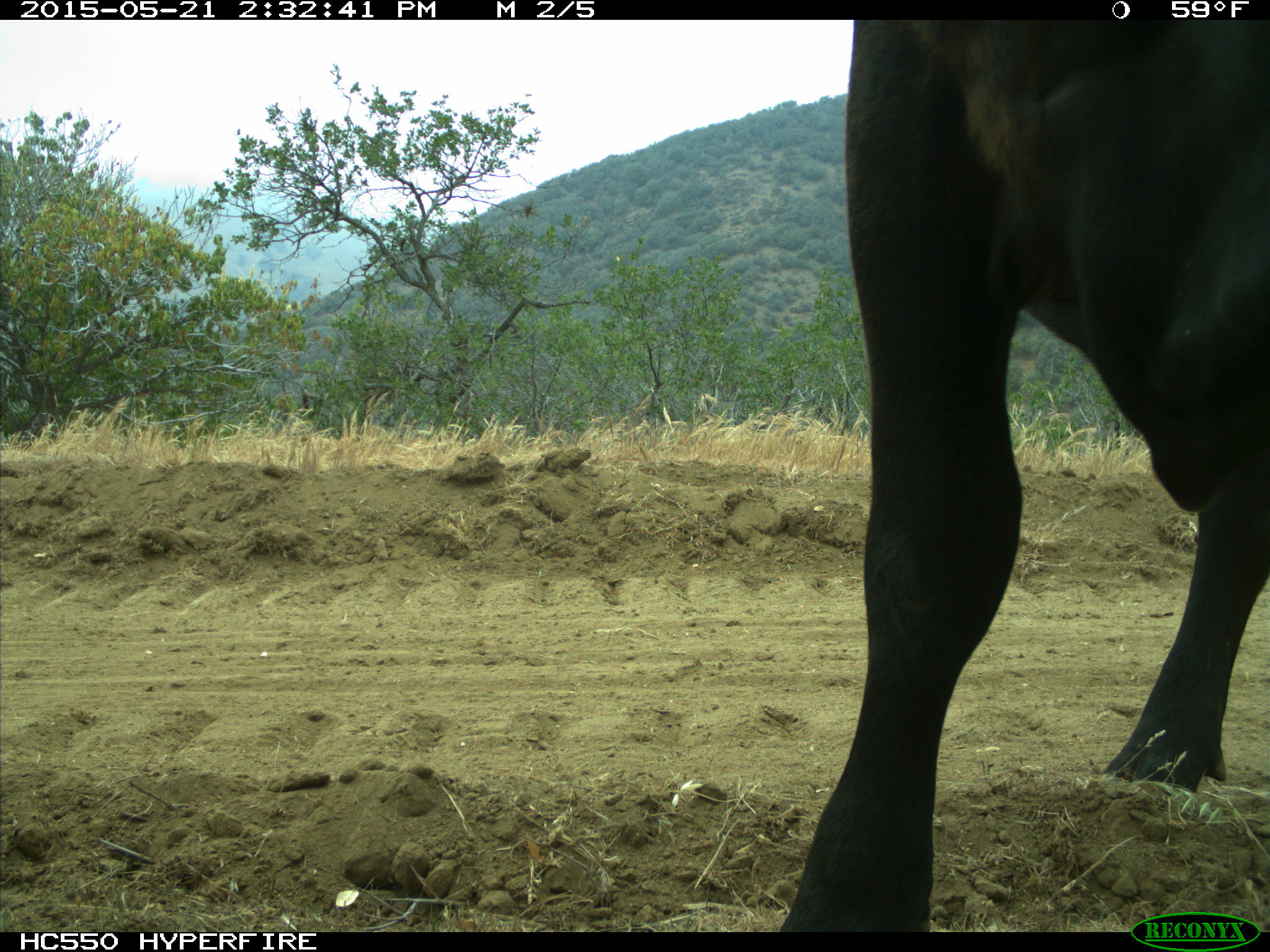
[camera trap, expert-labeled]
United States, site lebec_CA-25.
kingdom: Animalia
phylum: Chordata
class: Mammalia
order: Artiodactyla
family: Bovidae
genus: Bos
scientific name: Bos taurus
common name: domestic cow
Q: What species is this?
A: Bos taurus (domestic cow).